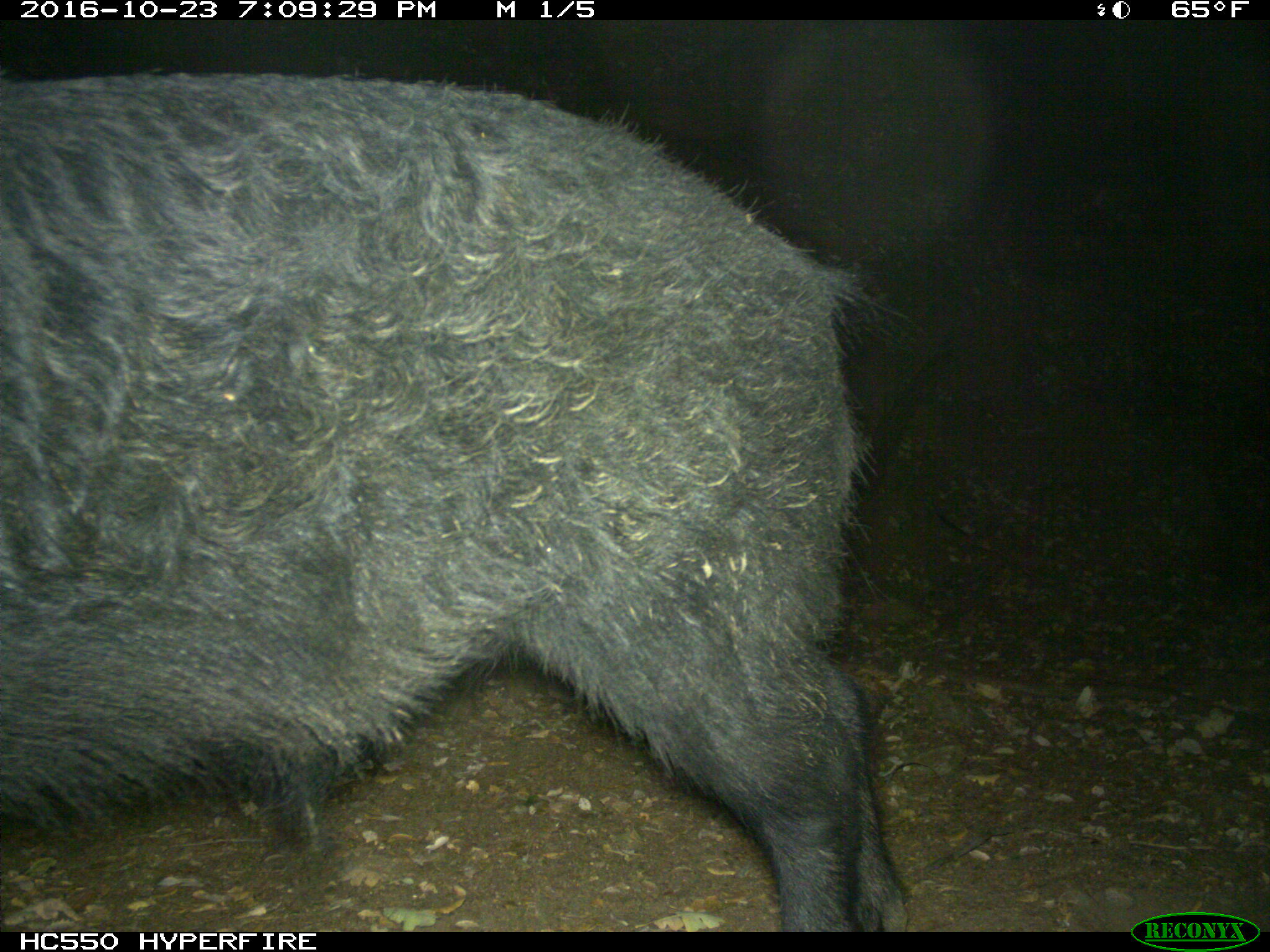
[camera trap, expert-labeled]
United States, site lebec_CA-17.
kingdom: Animalia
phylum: Chordata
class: Mammalia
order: Artiodactyla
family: Suidae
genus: Sus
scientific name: Sus scrofa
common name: wild boar